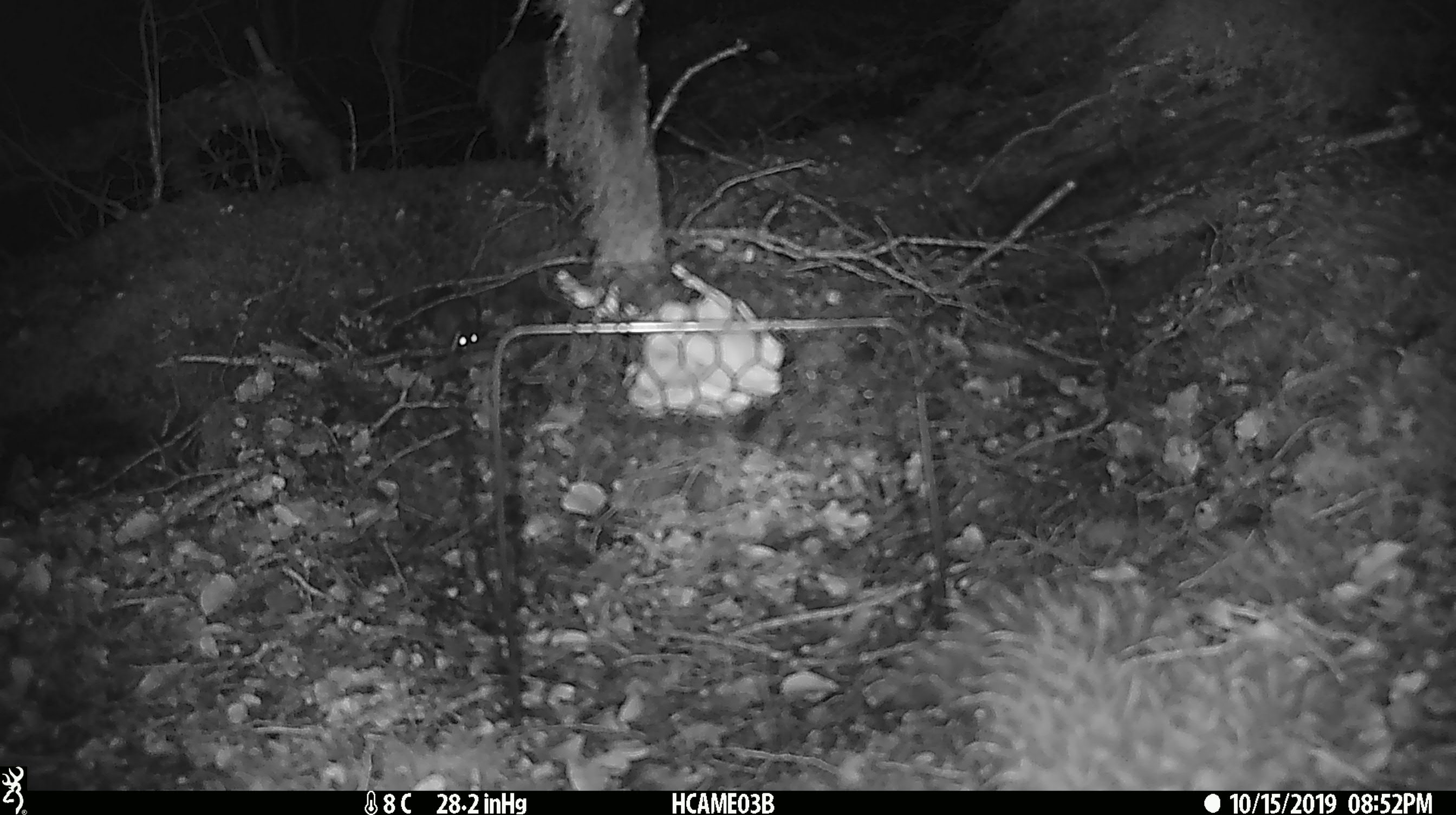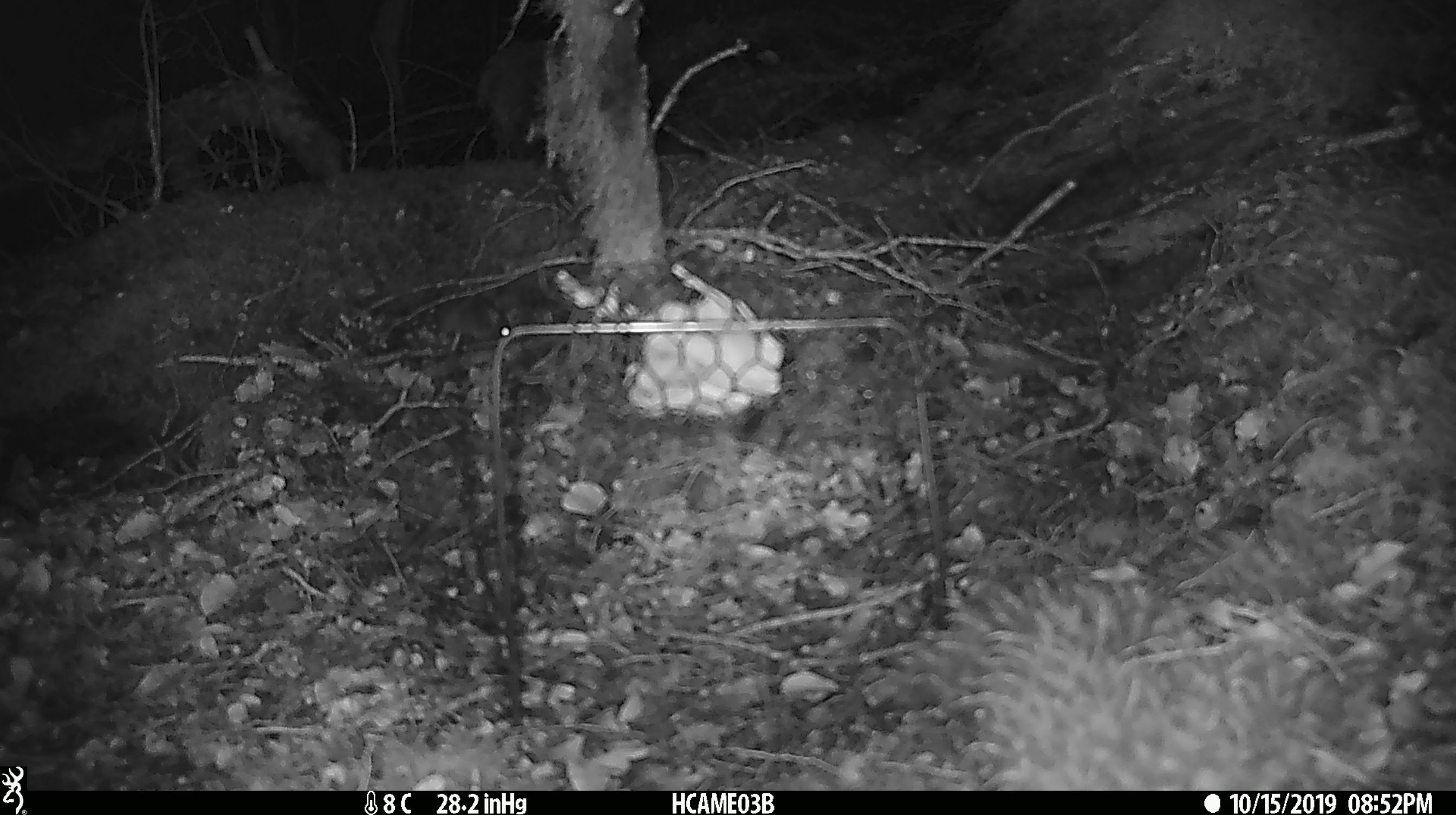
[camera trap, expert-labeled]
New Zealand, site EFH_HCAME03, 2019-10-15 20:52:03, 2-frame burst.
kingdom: Animalia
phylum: Chordata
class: Mammalia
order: Rodentia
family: Muridae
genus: Mus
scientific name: Mus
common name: mouse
Mouse (Mus).